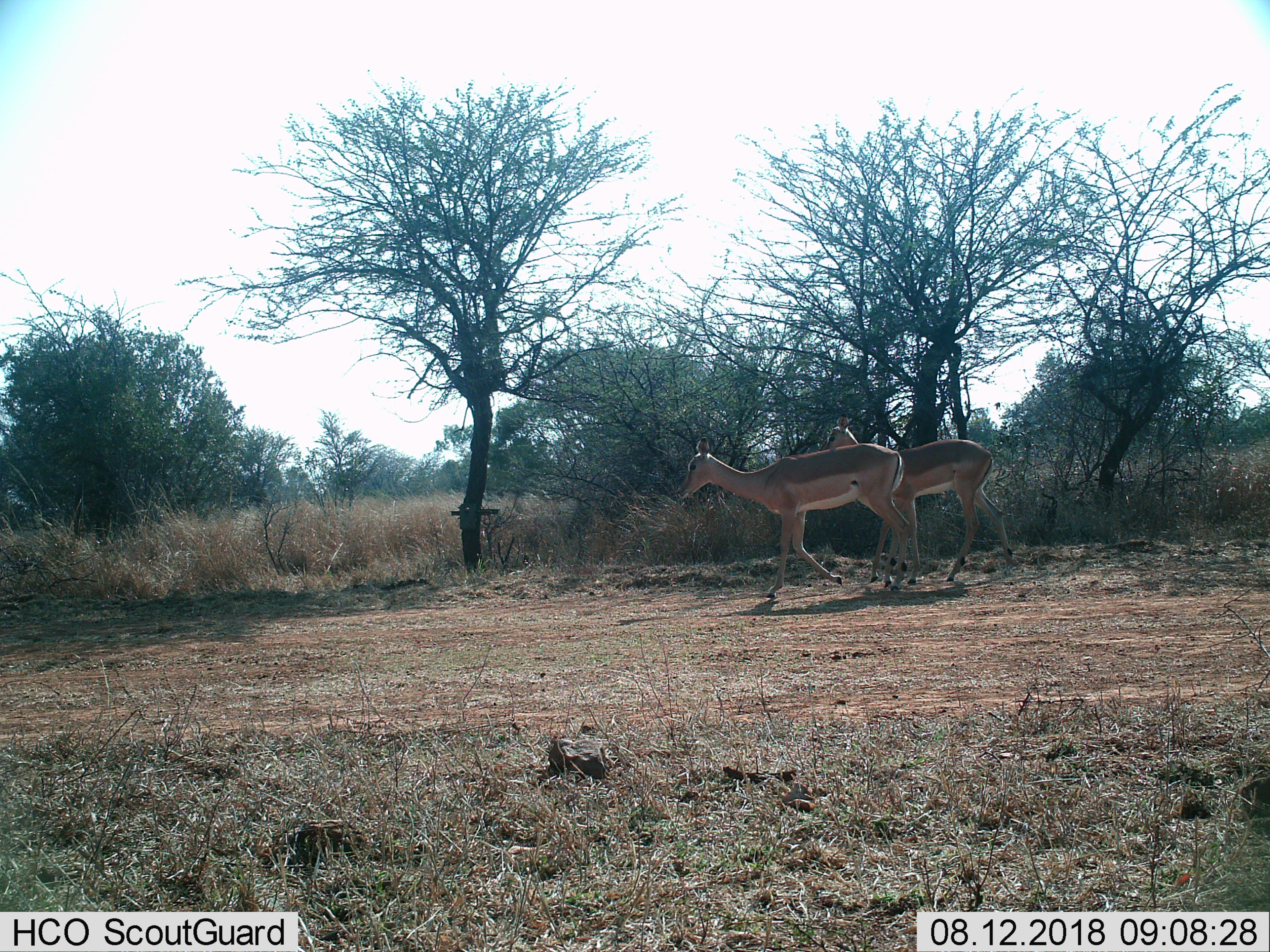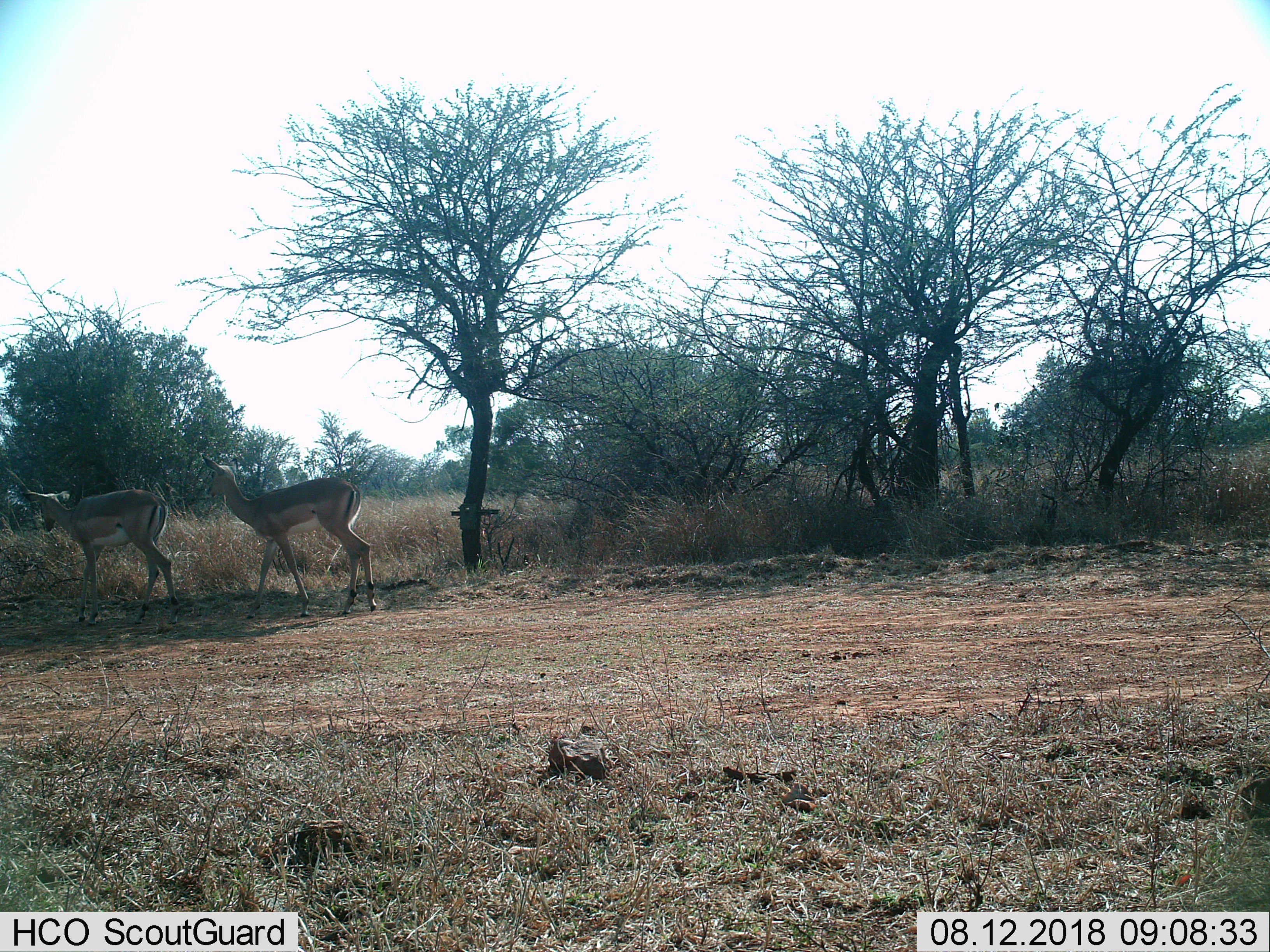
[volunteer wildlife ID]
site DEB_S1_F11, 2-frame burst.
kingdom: Animalia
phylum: Chordata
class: Mammalia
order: Artiodactyla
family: Bovidae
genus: Aepyceros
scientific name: Aepyceros melampus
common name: impala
Impala (Aepyceros melampus), count 2. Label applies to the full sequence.